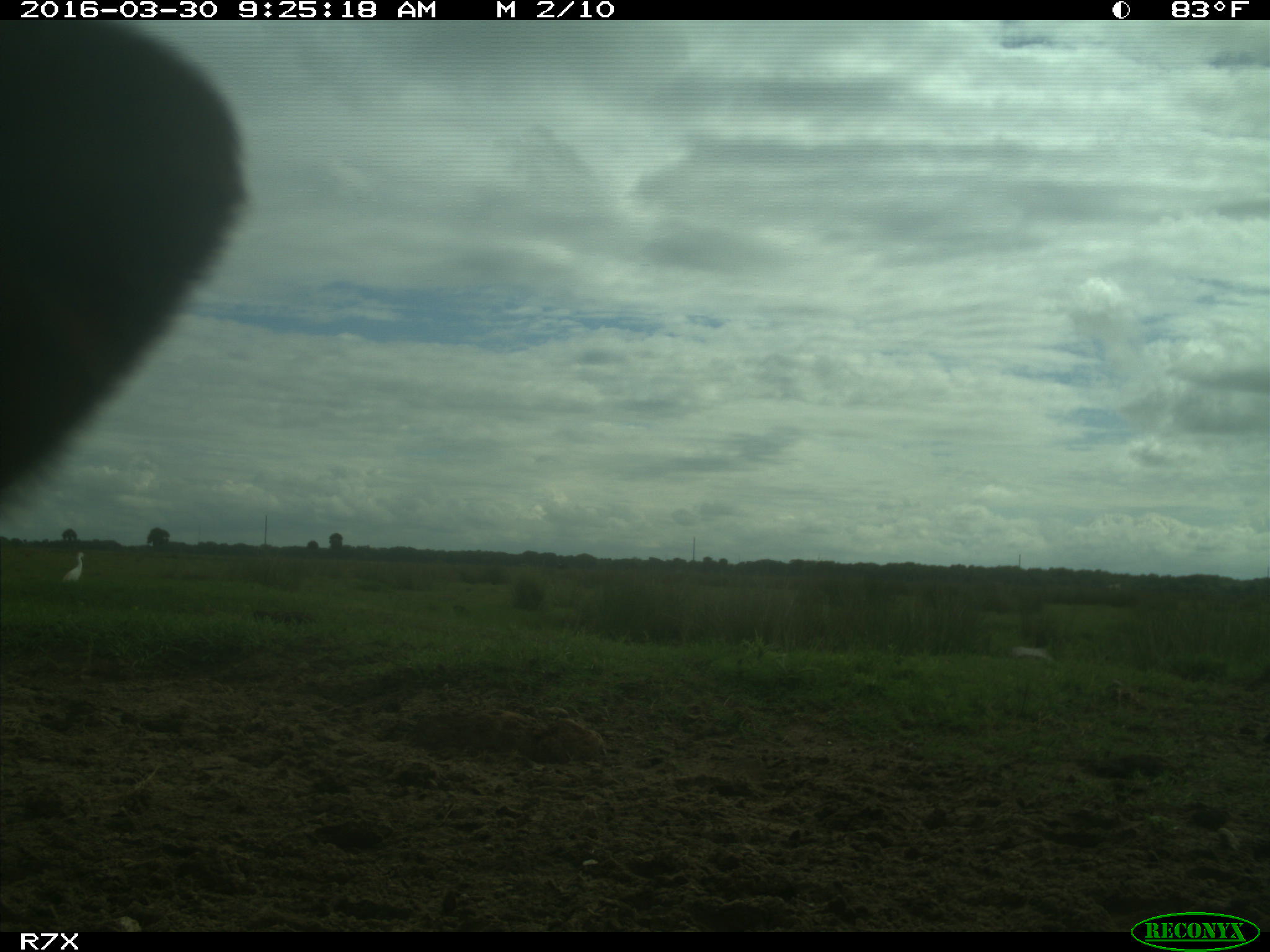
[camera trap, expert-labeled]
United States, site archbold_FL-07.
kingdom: Animalia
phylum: Chordata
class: Mammalia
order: Artiodactyla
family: Bovidae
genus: Bos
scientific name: Bos taurus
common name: domestic cow